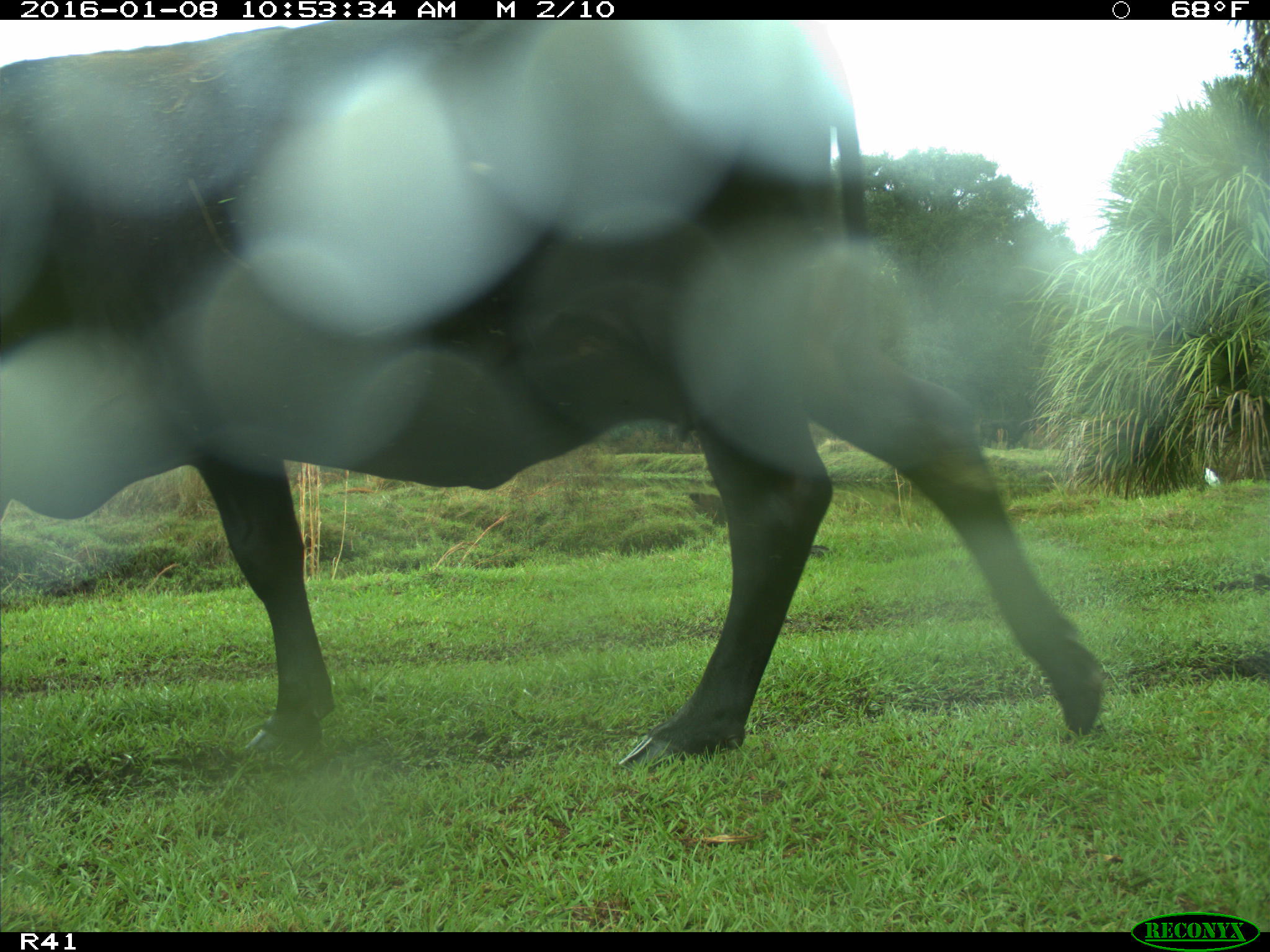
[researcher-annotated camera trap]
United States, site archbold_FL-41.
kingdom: Animalia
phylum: Chordata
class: Mammalia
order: Artiodactyla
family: Bovidae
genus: Bos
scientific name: Bos taurus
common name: domestic cow